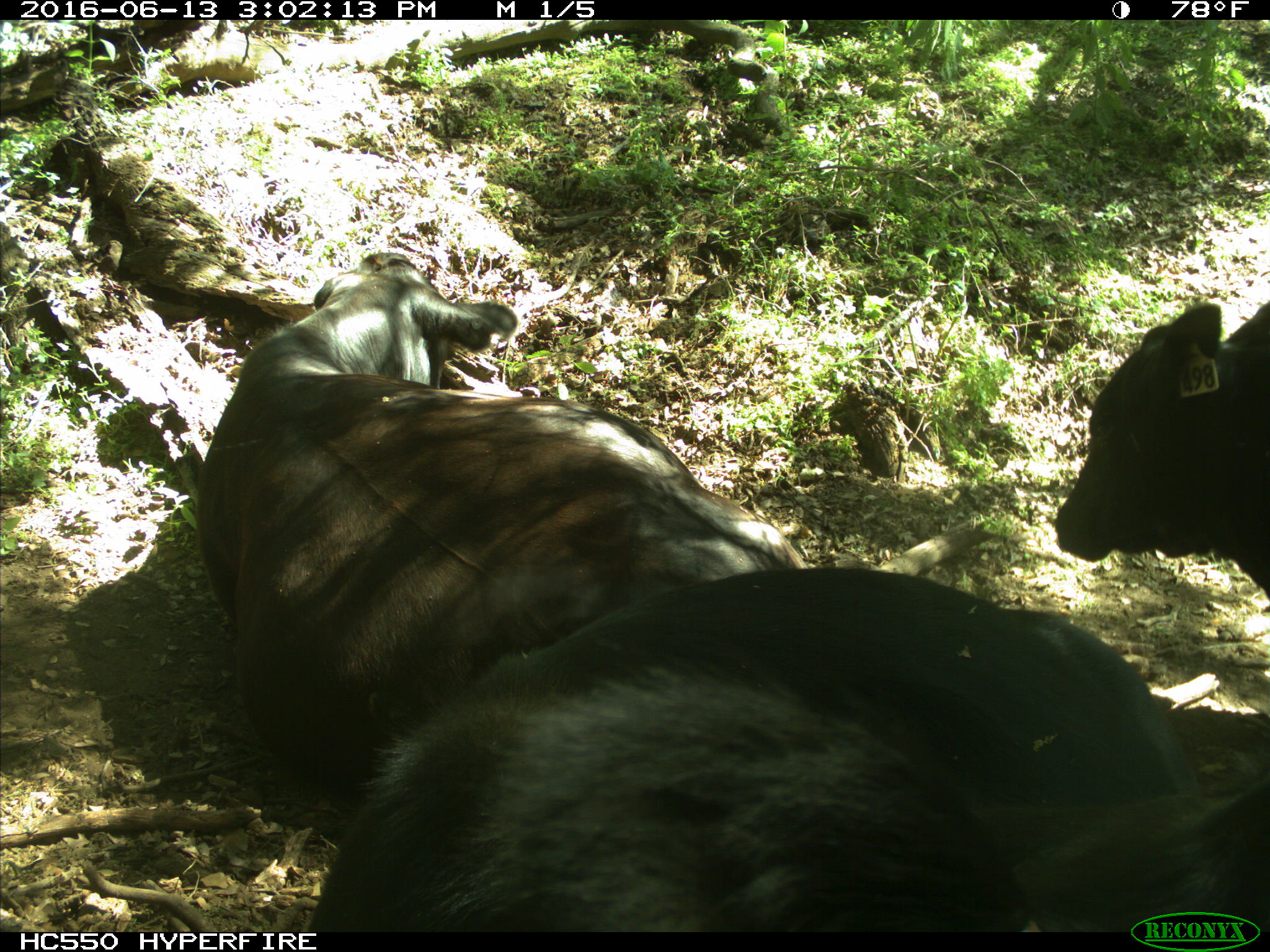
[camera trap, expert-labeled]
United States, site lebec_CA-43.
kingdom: Animalia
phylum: Chordata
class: Mammalia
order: Artiodactyla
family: Bovidae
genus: Bos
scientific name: Bos taurus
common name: domestic cow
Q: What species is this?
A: Bos taurus (domestic cow).